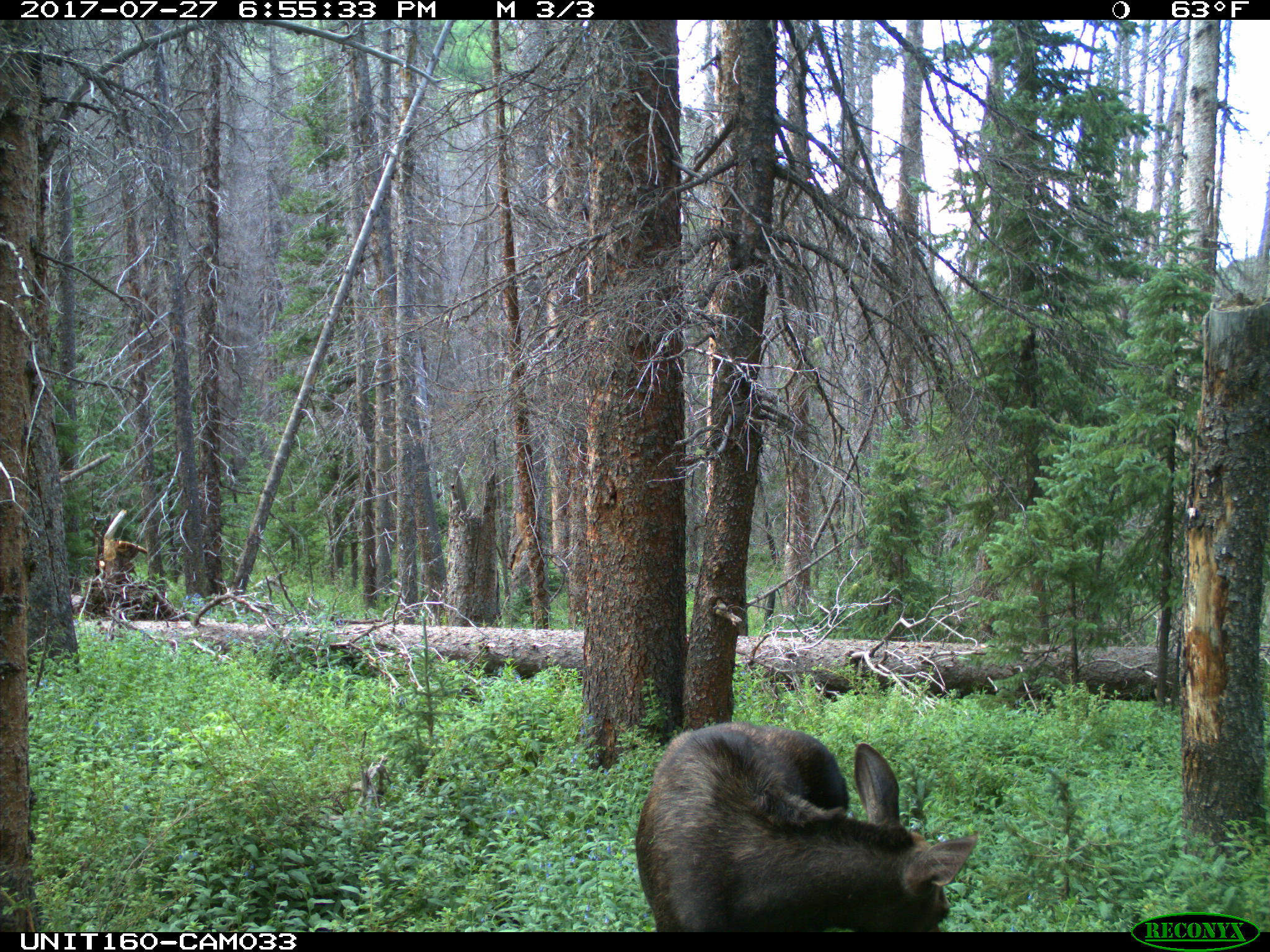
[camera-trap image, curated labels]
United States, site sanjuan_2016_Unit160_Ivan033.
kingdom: Animalia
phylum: Chordata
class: Mammalia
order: Artiodactyla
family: Cervidae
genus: Alces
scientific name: Alces alces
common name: moose